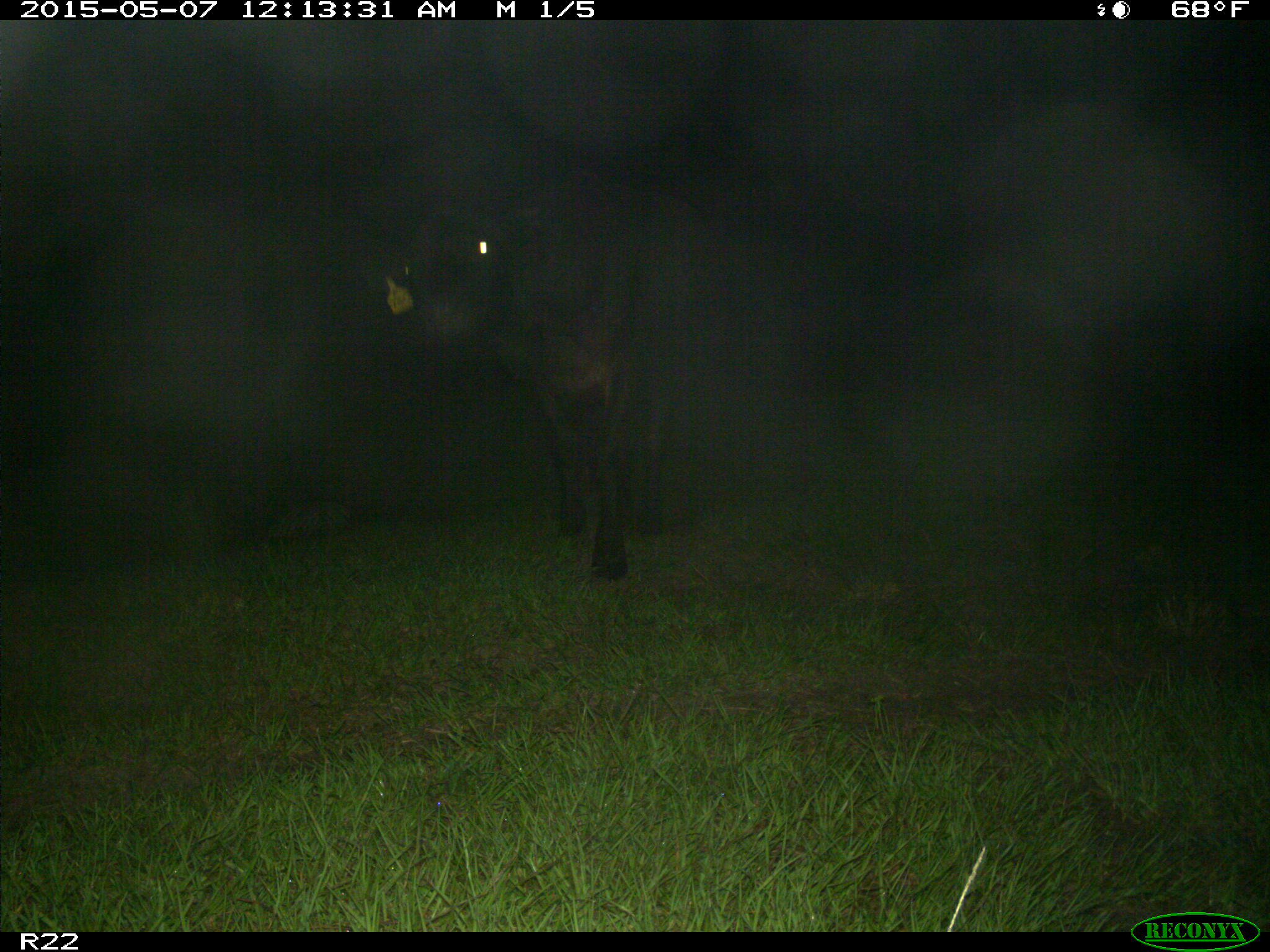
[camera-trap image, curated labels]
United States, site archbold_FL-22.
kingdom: Animalia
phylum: Chordata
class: Mammalia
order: Artiodactyla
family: Bovidae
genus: Bos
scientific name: Bos taurus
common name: domestic cow